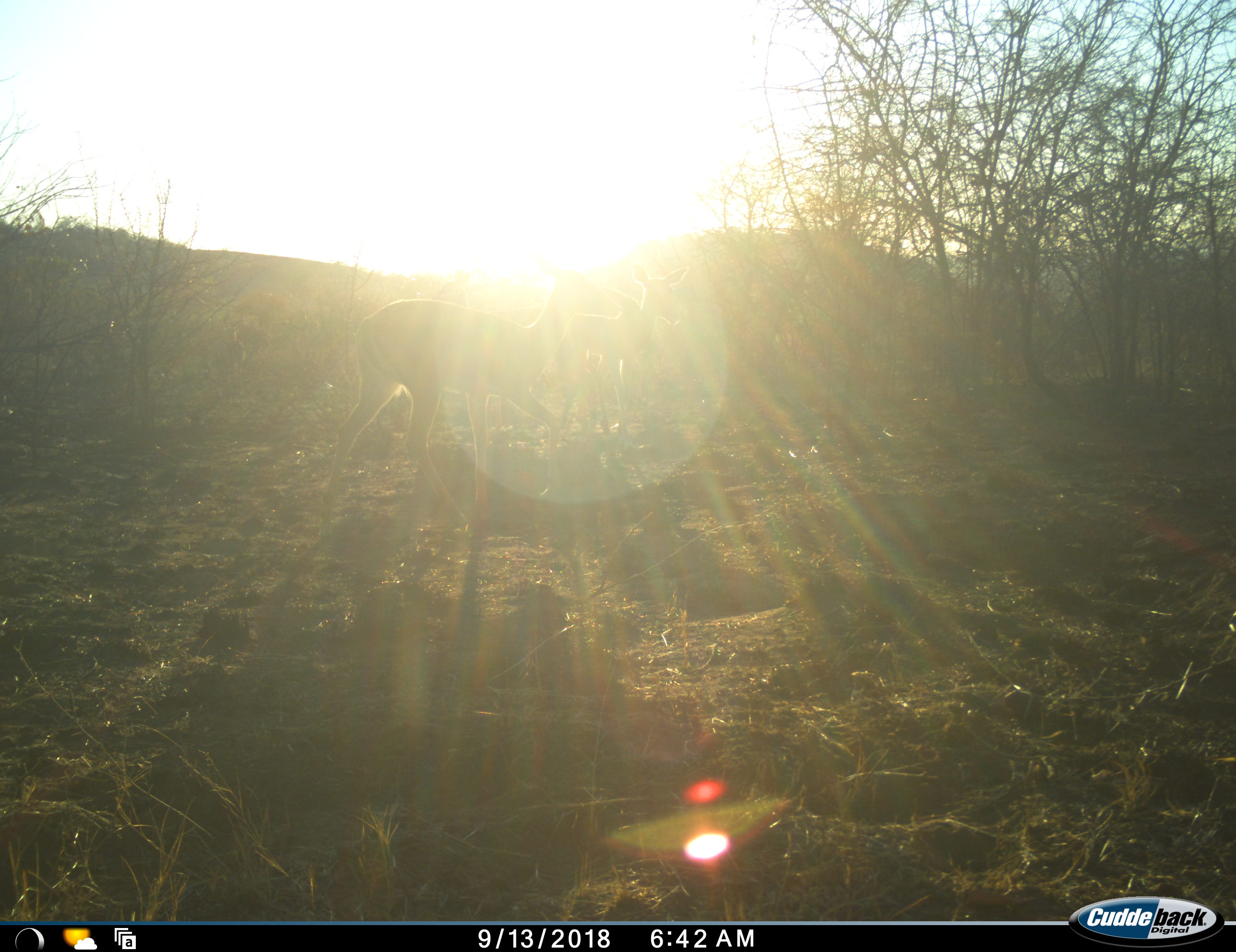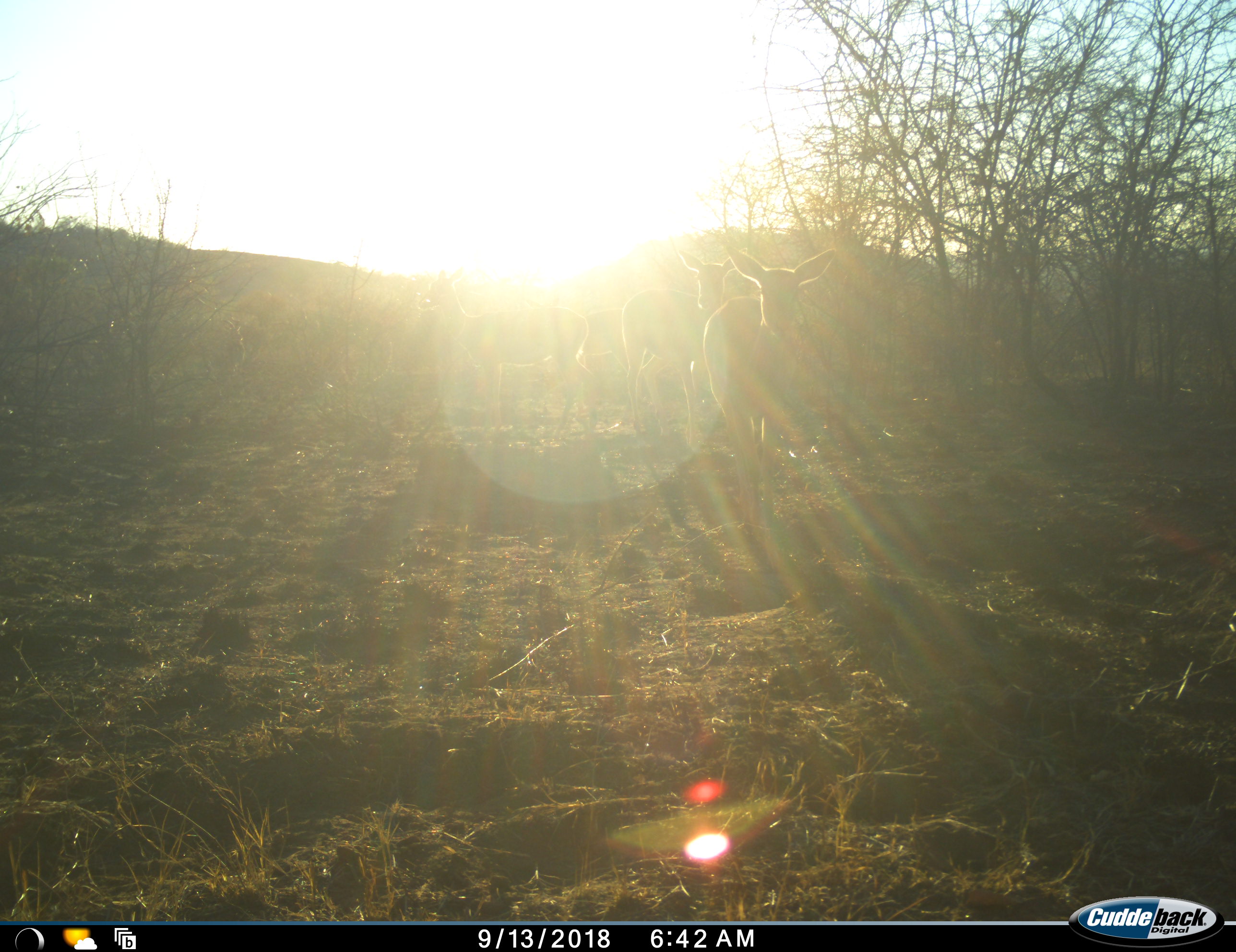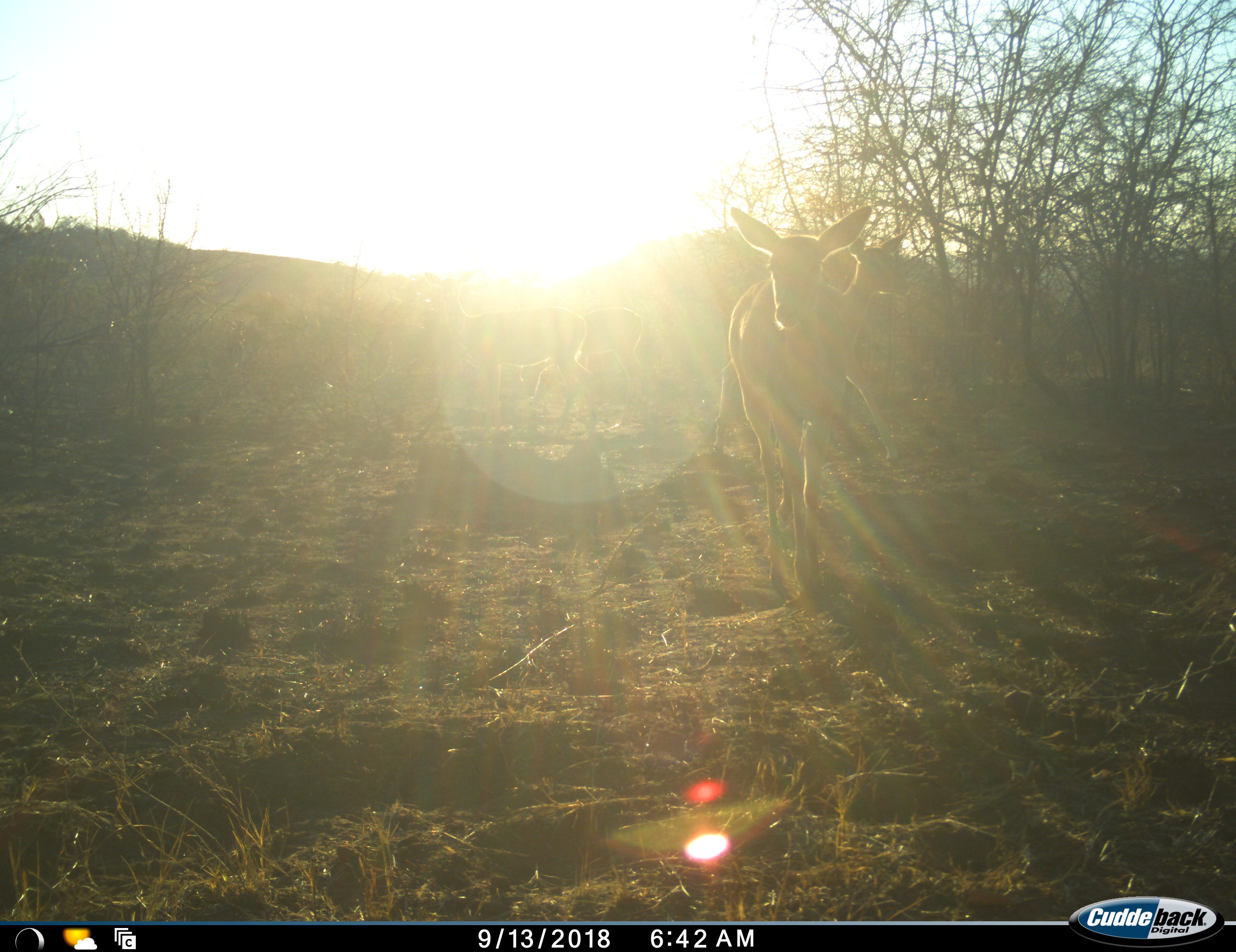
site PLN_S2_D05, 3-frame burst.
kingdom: Animalia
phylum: Chordata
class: Mammalia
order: Artiodactyla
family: Bovidae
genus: Aepyceros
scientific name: Aepyceros melampus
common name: impala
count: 3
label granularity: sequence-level